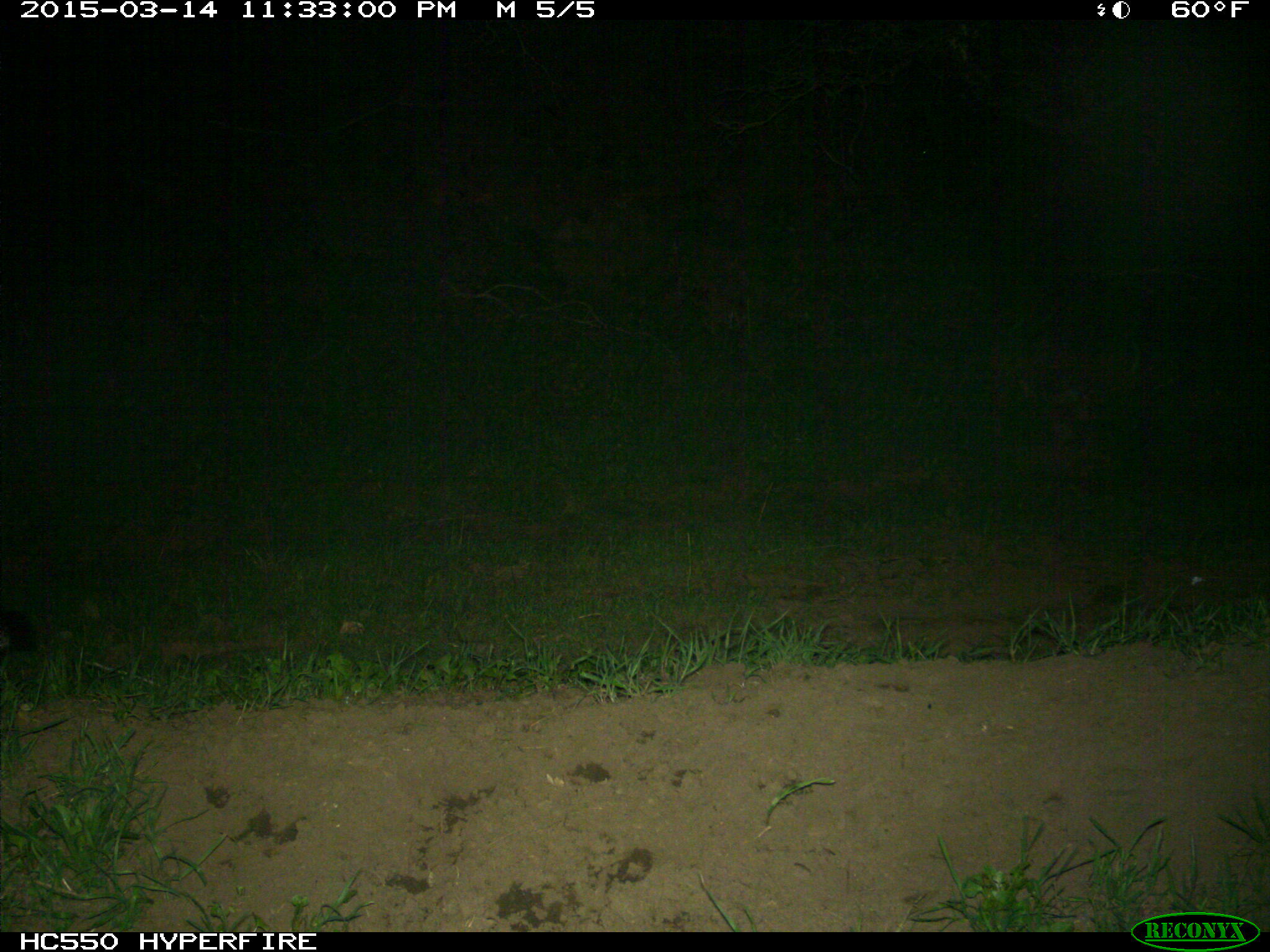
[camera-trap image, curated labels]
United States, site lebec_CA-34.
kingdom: Animalia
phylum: Chordata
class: Mammalia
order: Carnivora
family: Canidae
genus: Urocyon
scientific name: Urocyon cinereoargenteus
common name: gray fox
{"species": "Urocyon cinereoargenteus (gray fox)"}